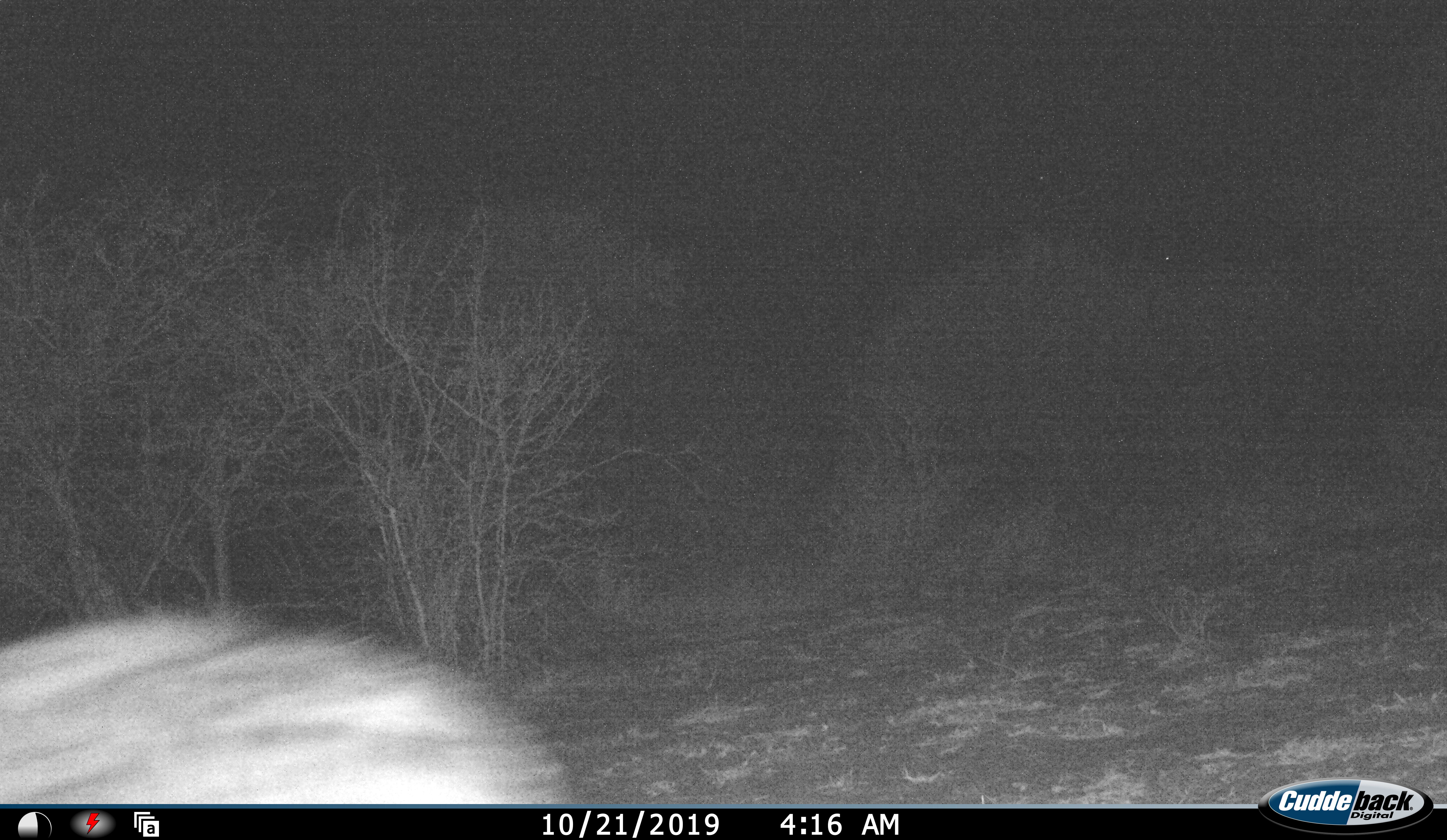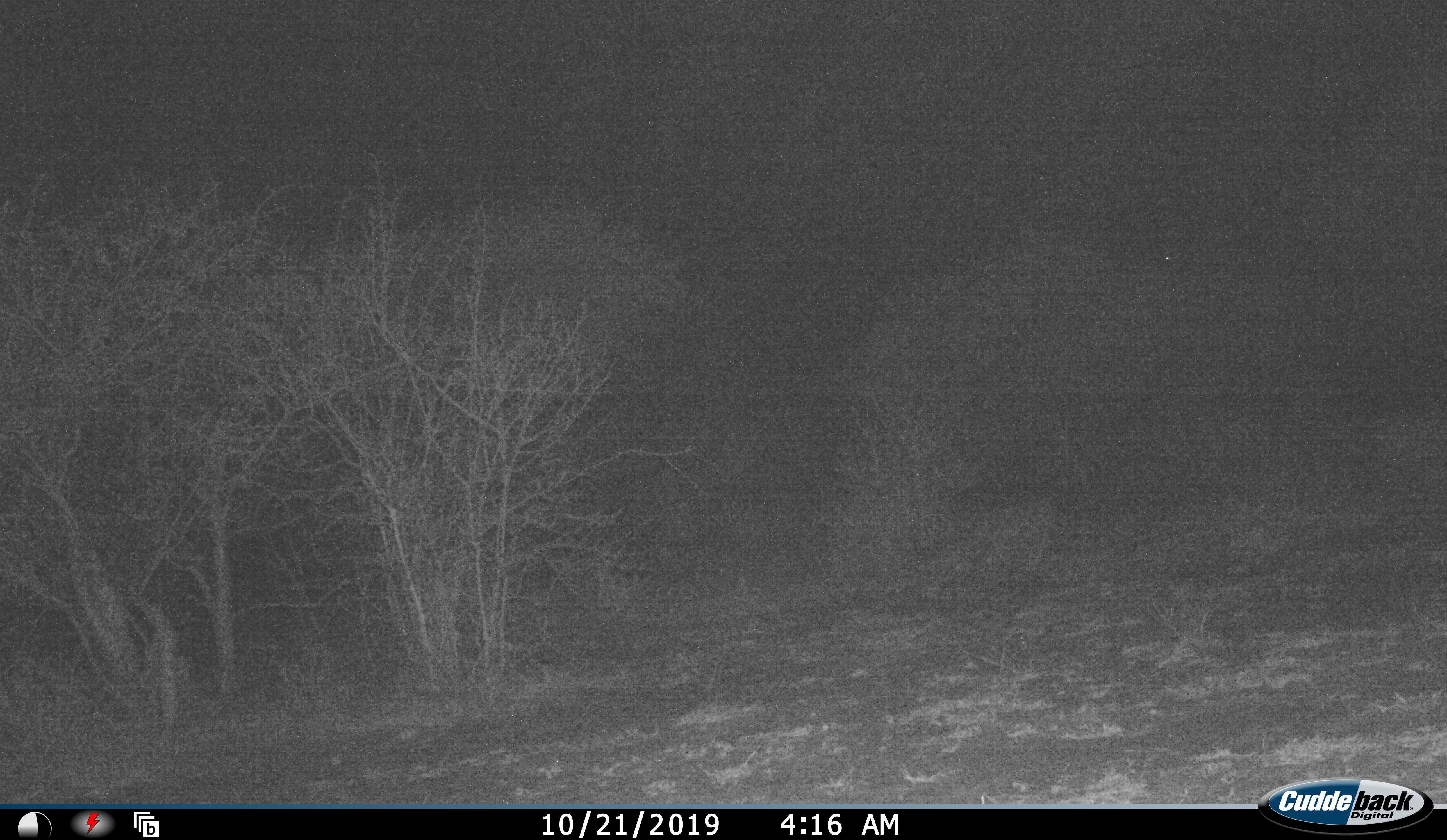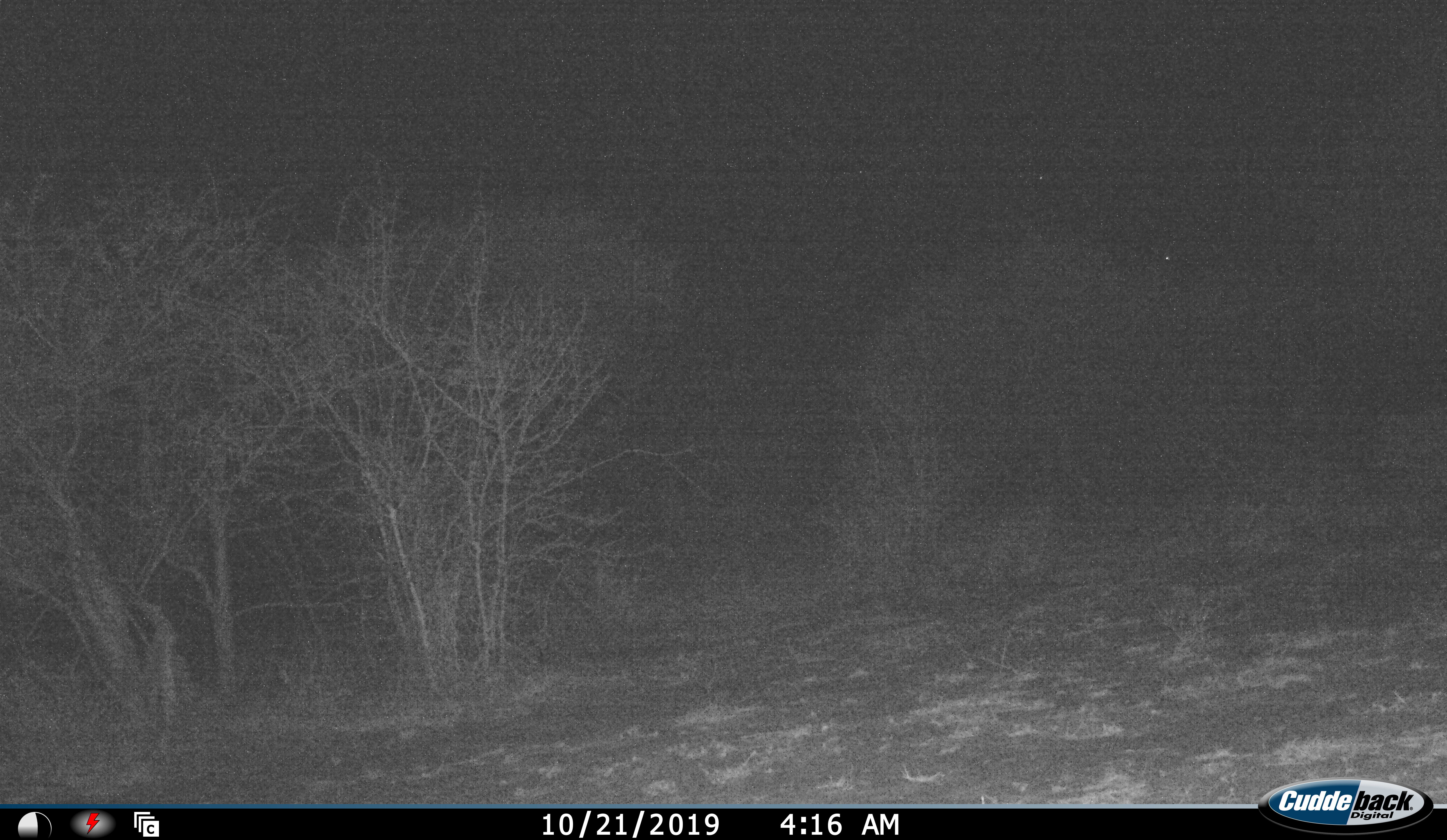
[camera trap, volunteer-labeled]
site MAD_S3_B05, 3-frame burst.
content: unidentified animal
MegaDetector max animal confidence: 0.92